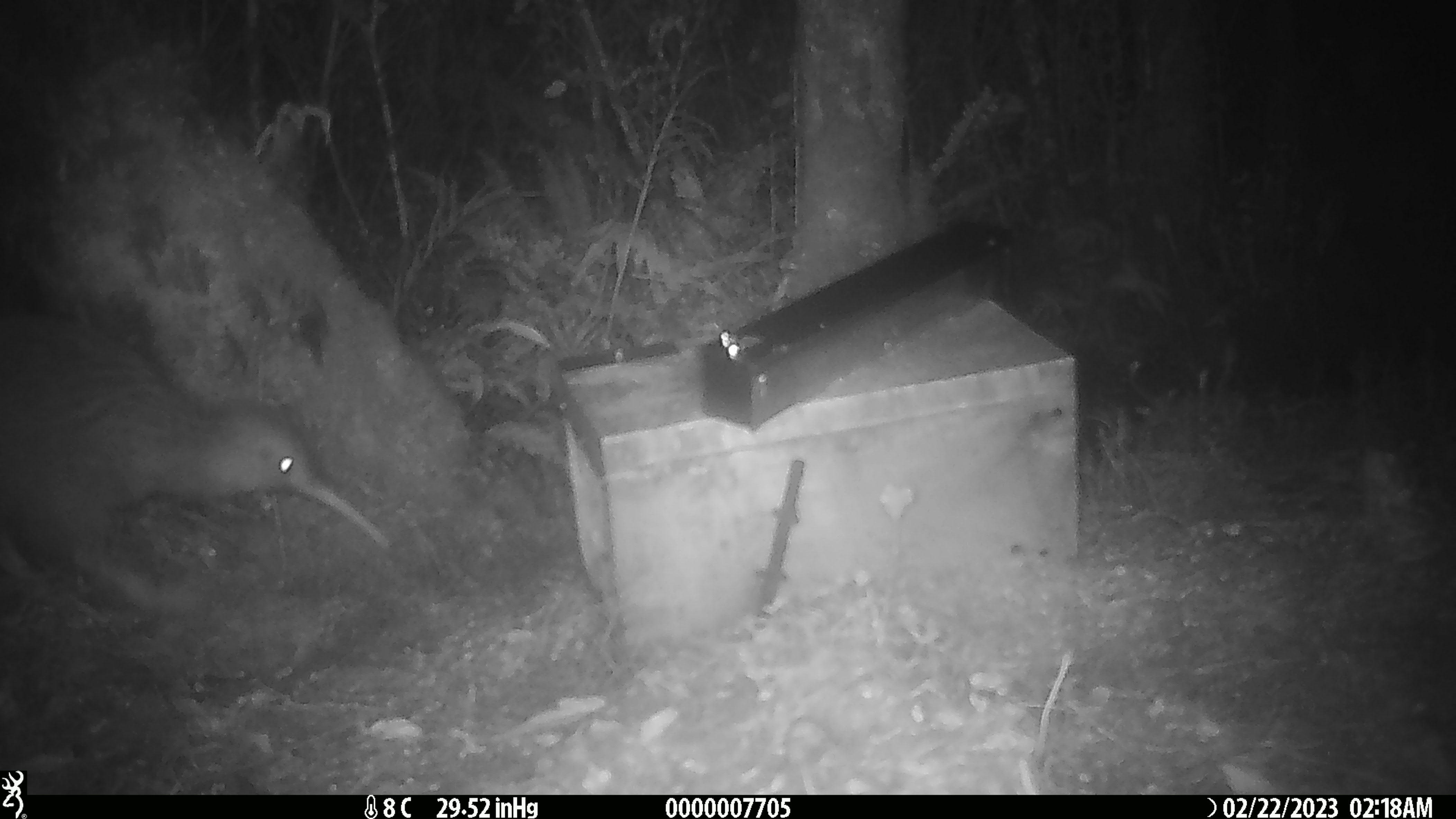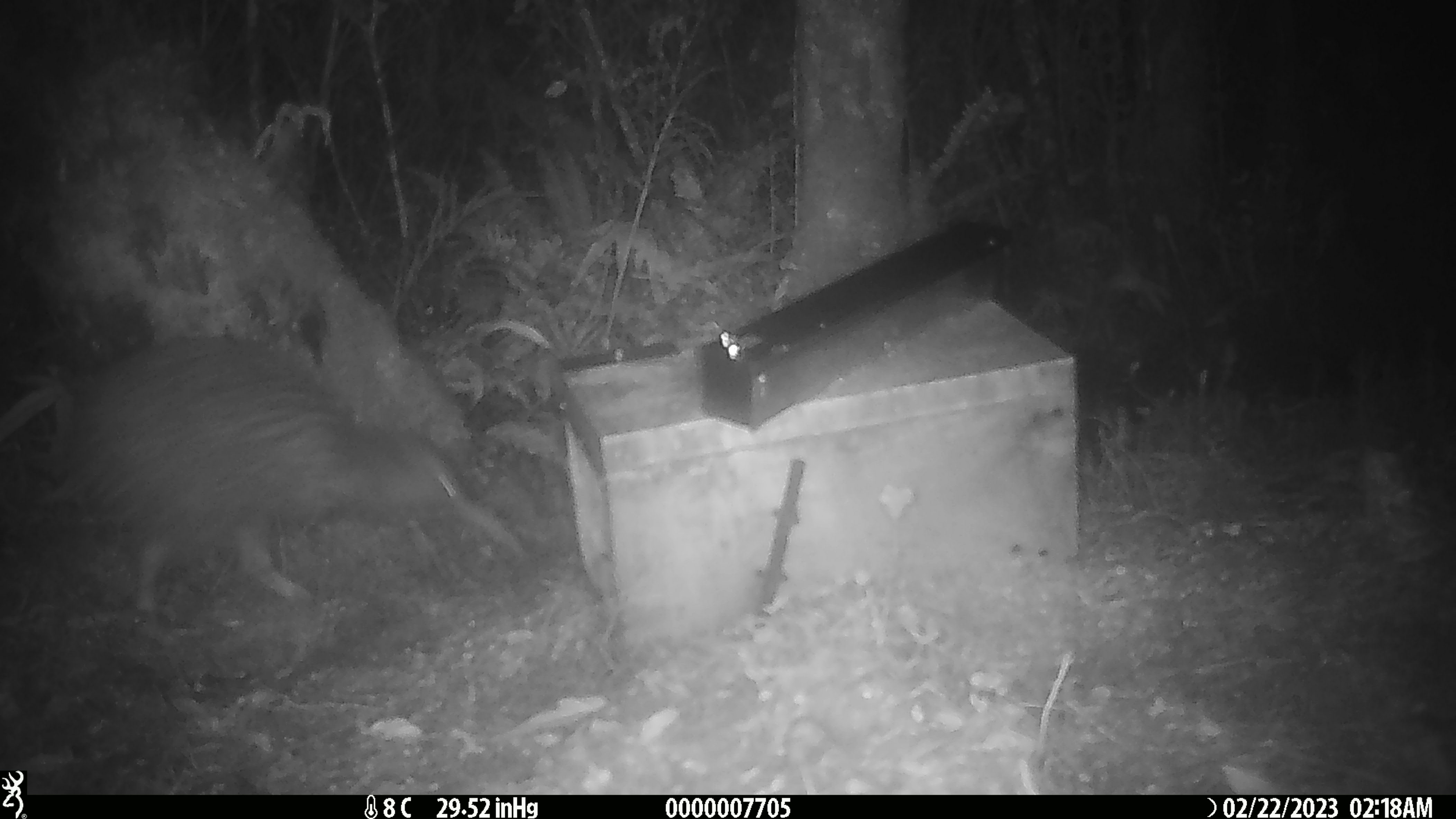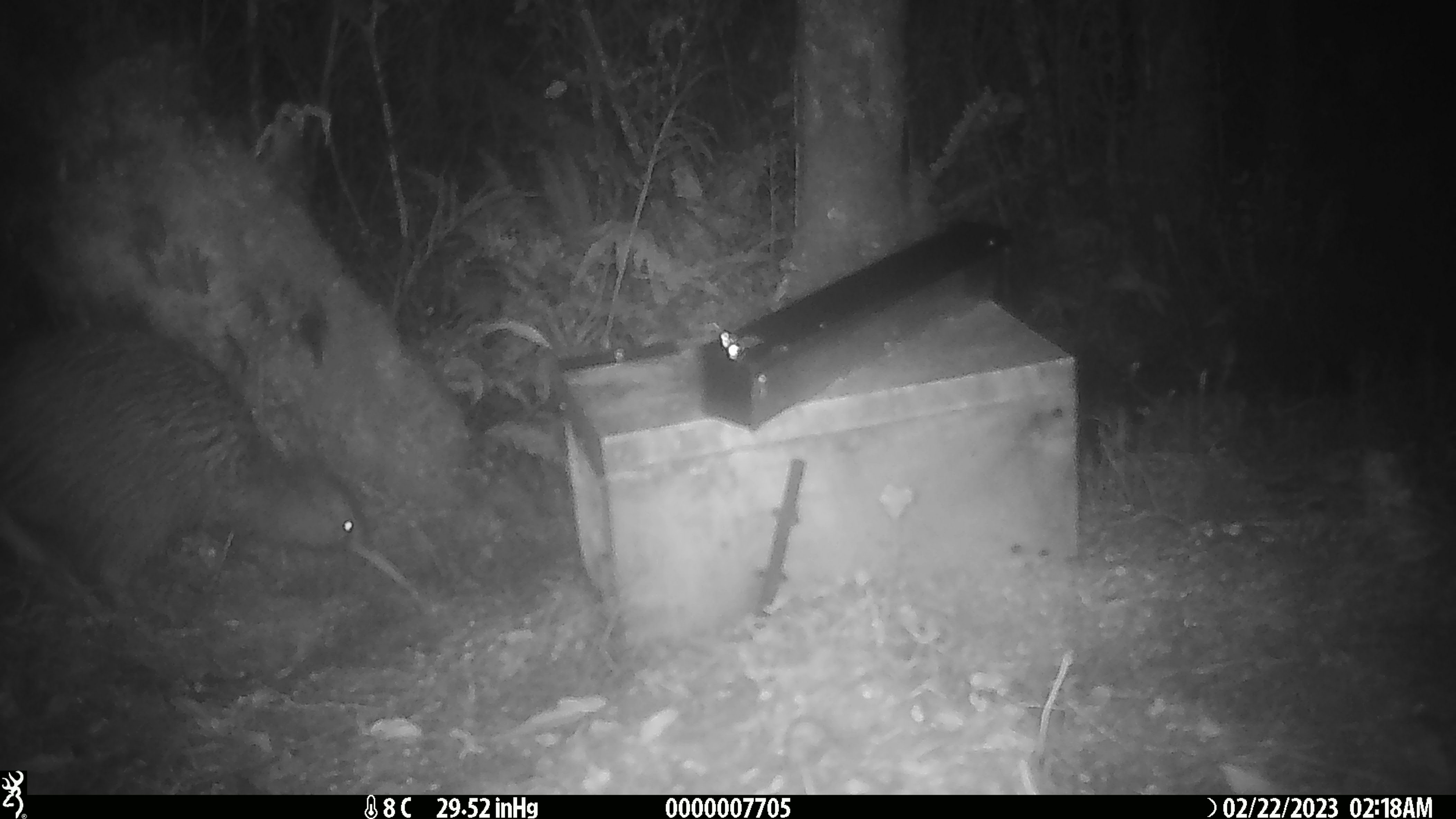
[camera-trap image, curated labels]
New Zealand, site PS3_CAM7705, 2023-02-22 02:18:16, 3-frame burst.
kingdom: Animalia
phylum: Chordata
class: Aves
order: Apterygiformes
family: Apterygidae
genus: Apteryx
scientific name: Apteryx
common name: kiwi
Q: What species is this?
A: Kiwi (Apteryx).